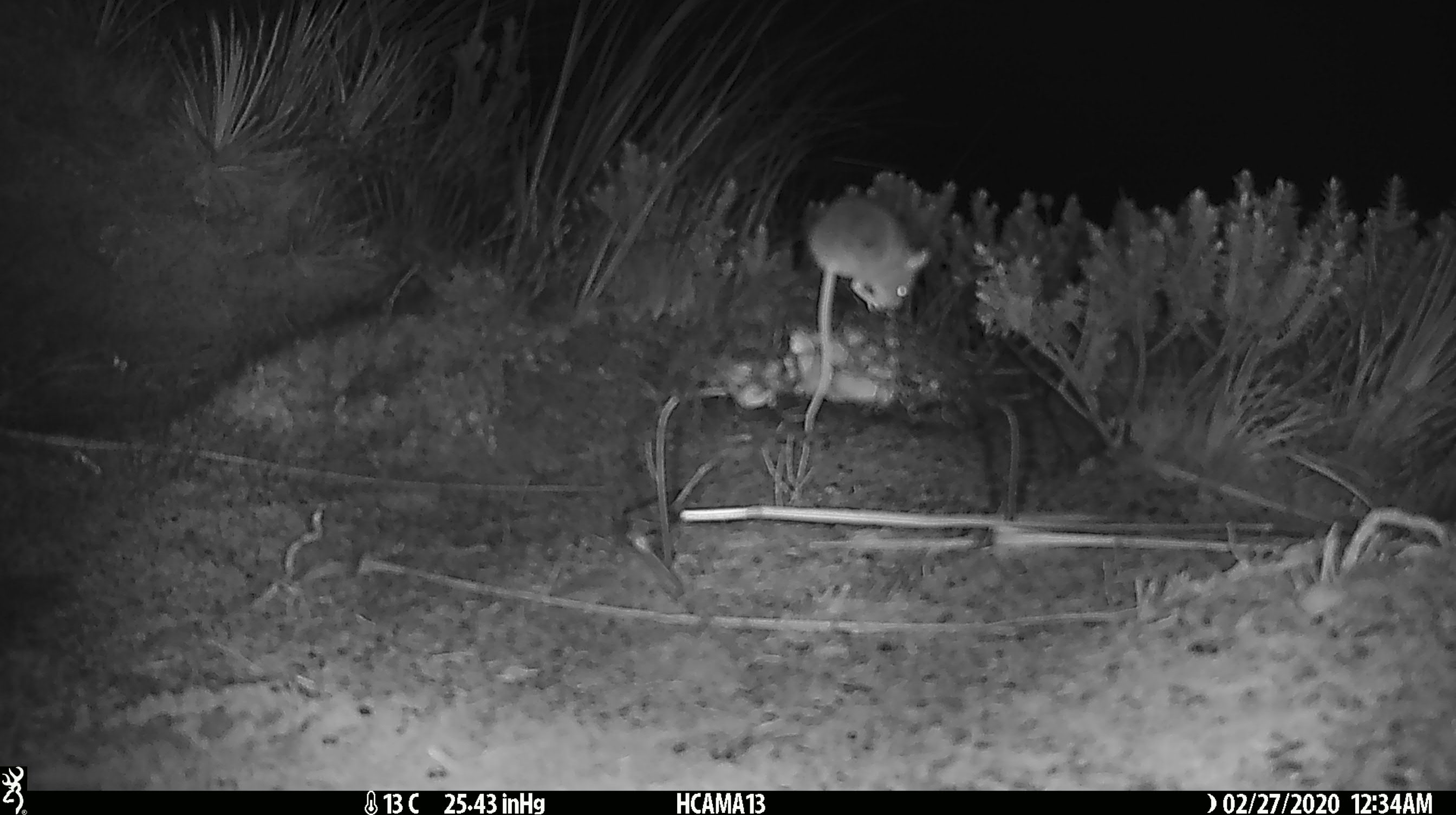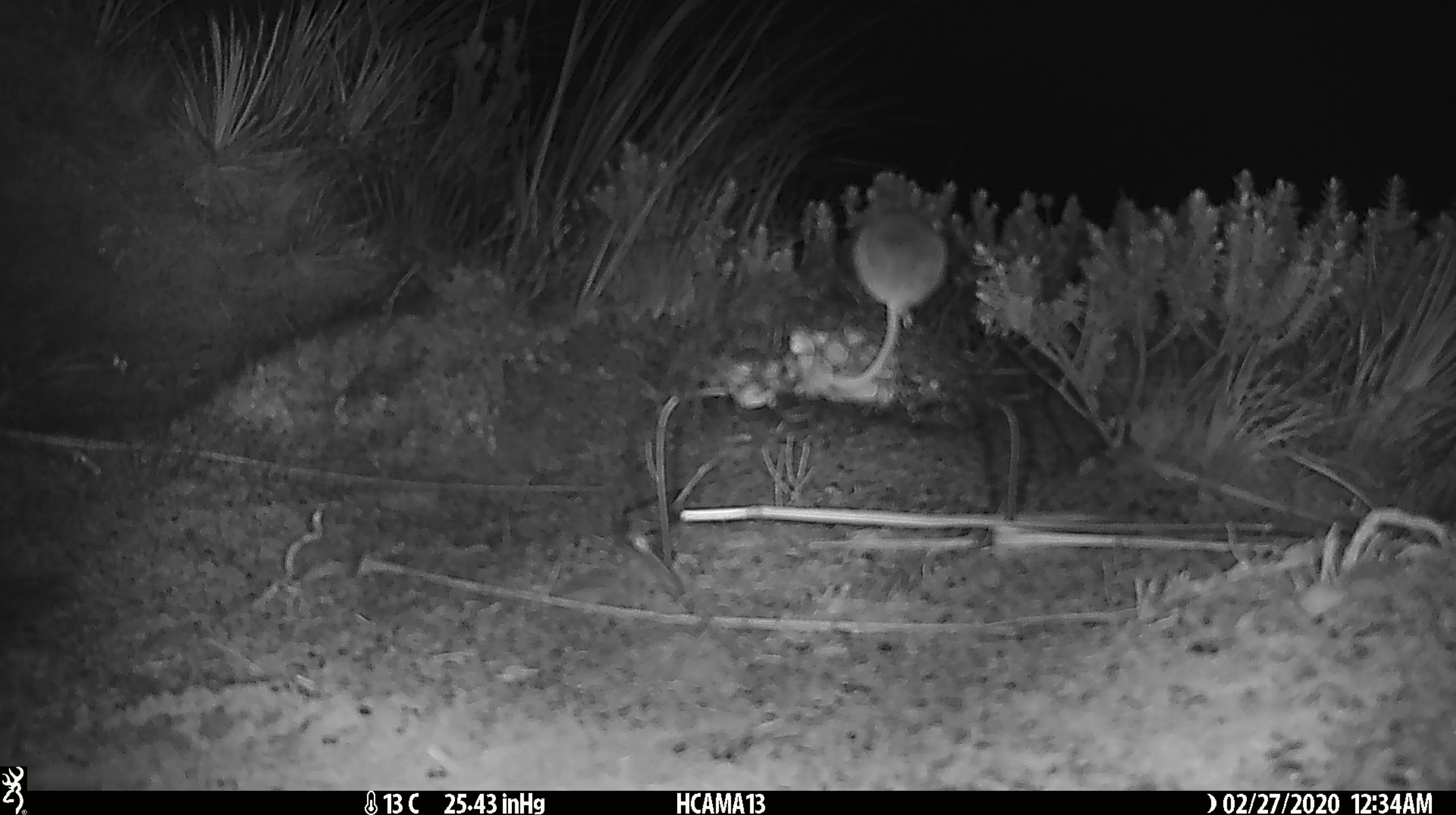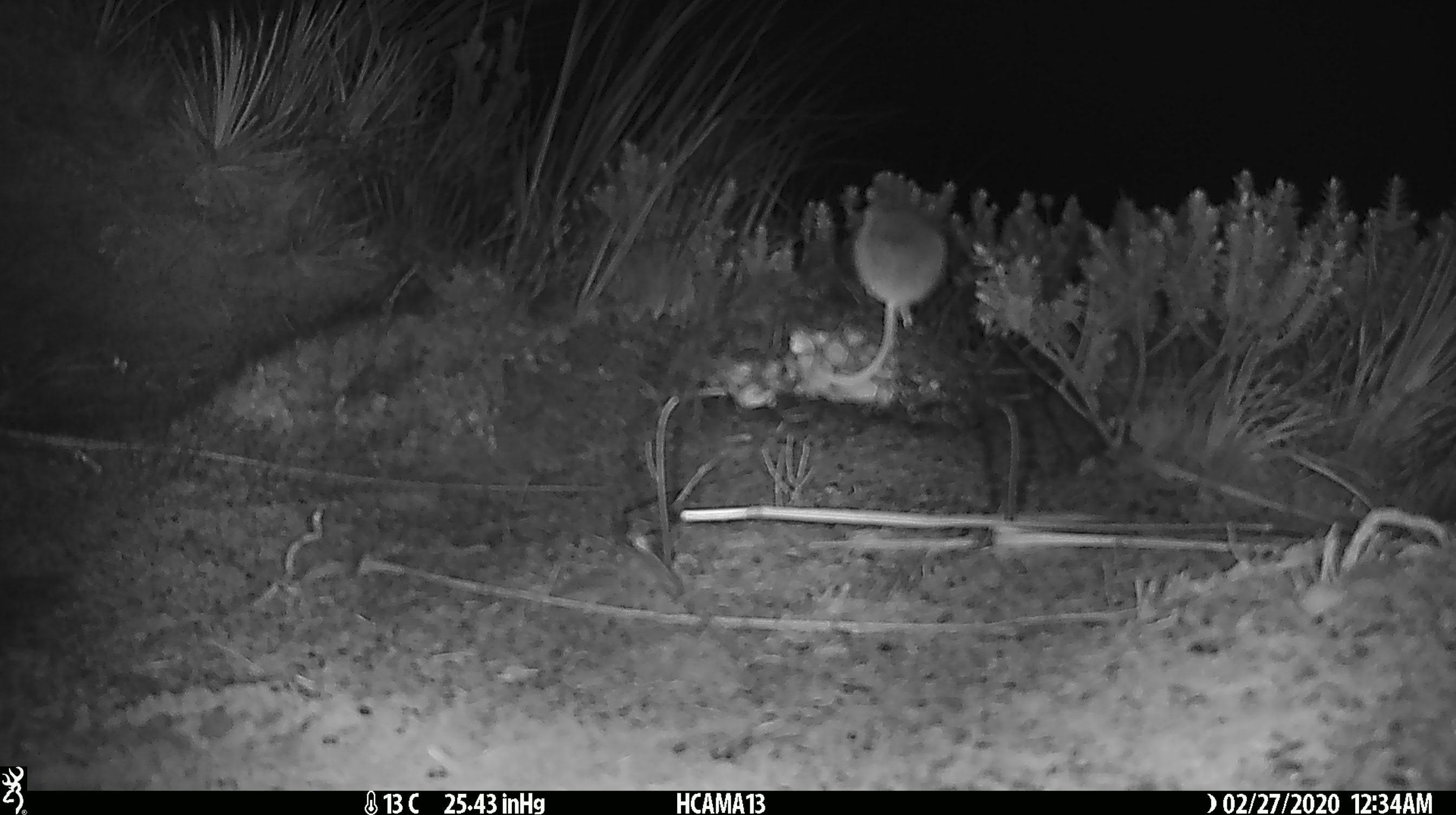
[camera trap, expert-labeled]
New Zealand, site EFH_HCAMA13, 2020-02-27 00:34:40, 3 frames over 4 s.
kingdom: Animalia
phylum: Chordata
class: Mammalia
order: Rodentia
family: Muridae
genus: Mus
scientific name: Mus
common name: mouse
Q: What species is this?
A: Mouse (Mus).